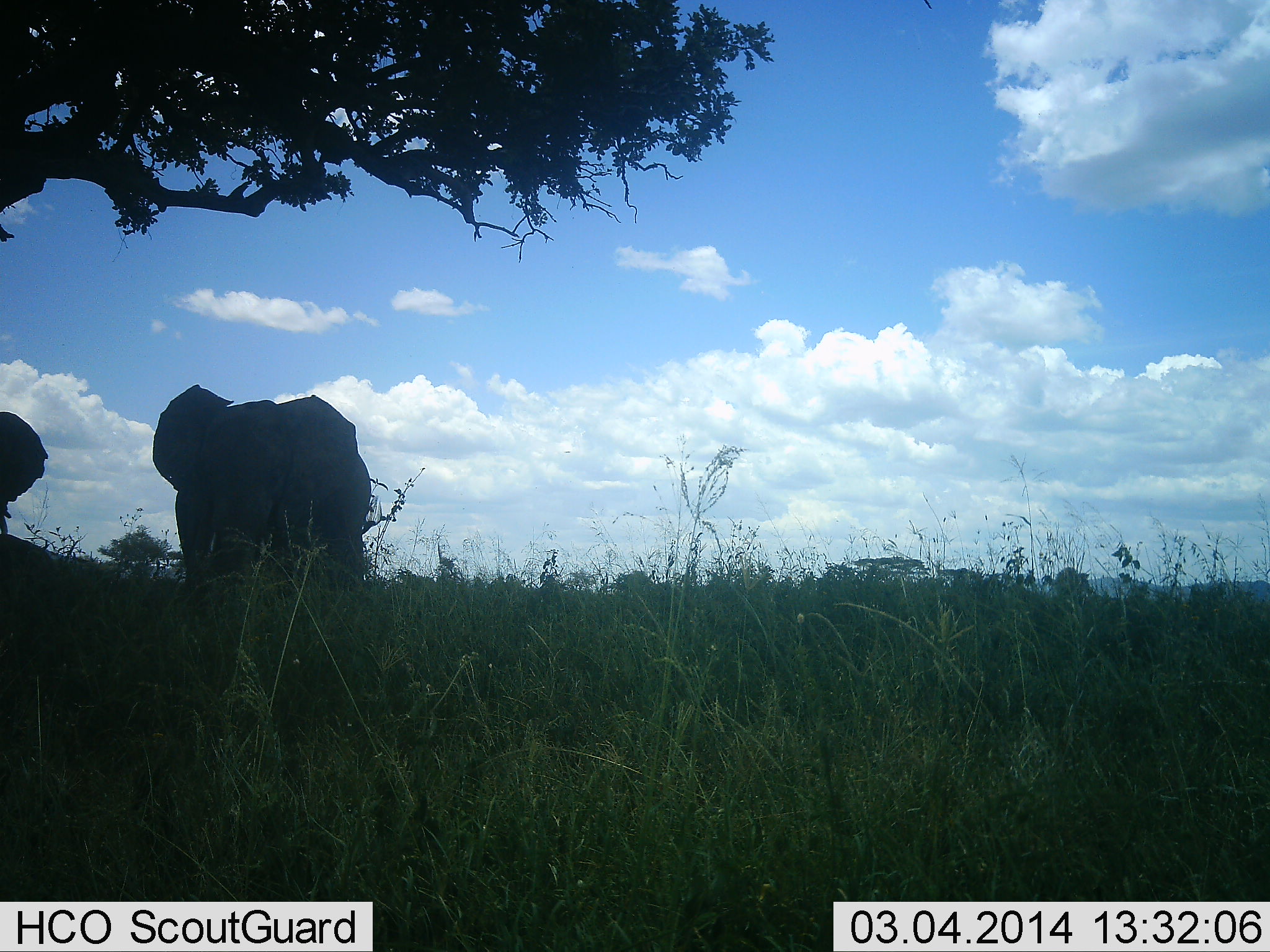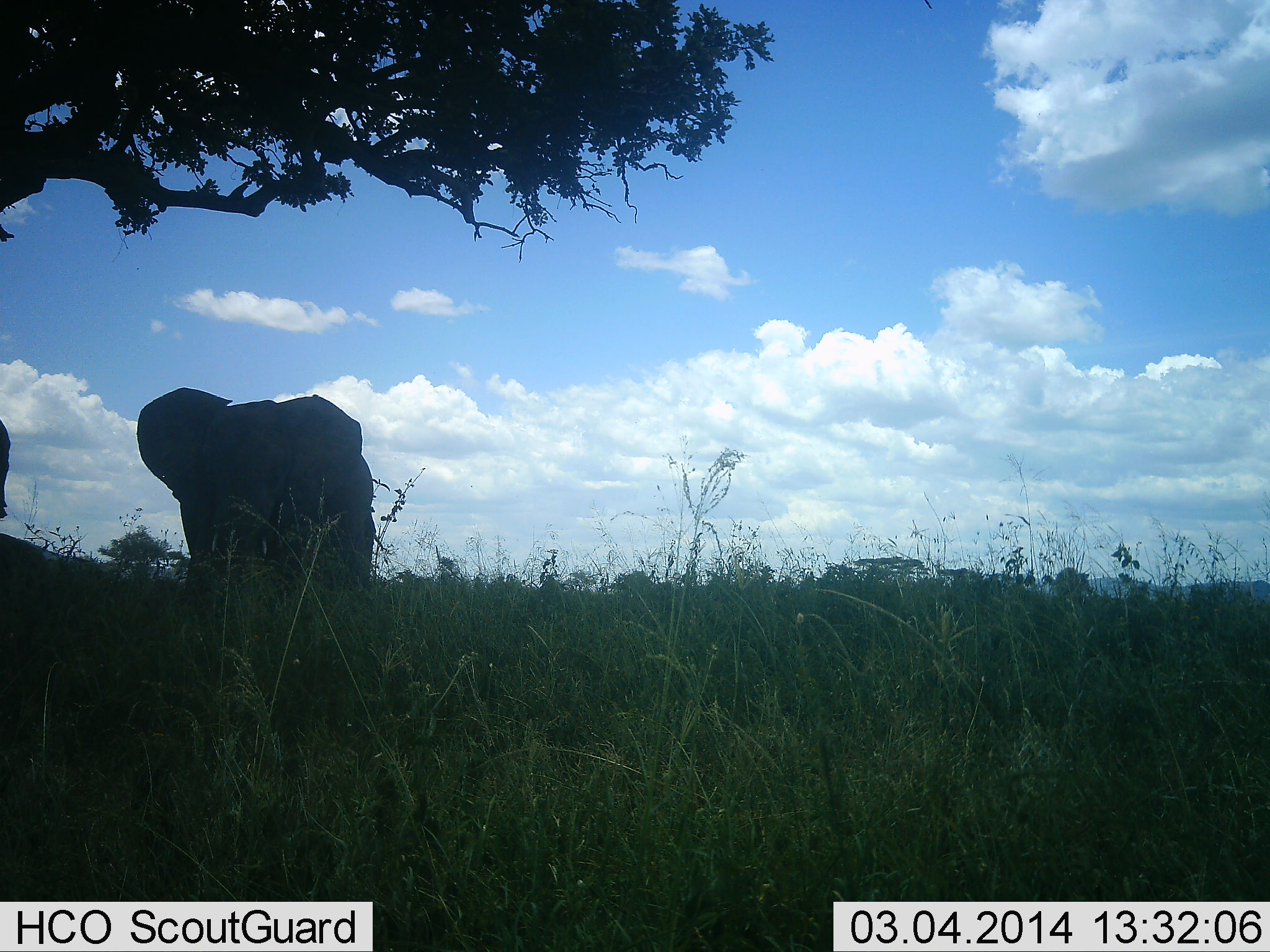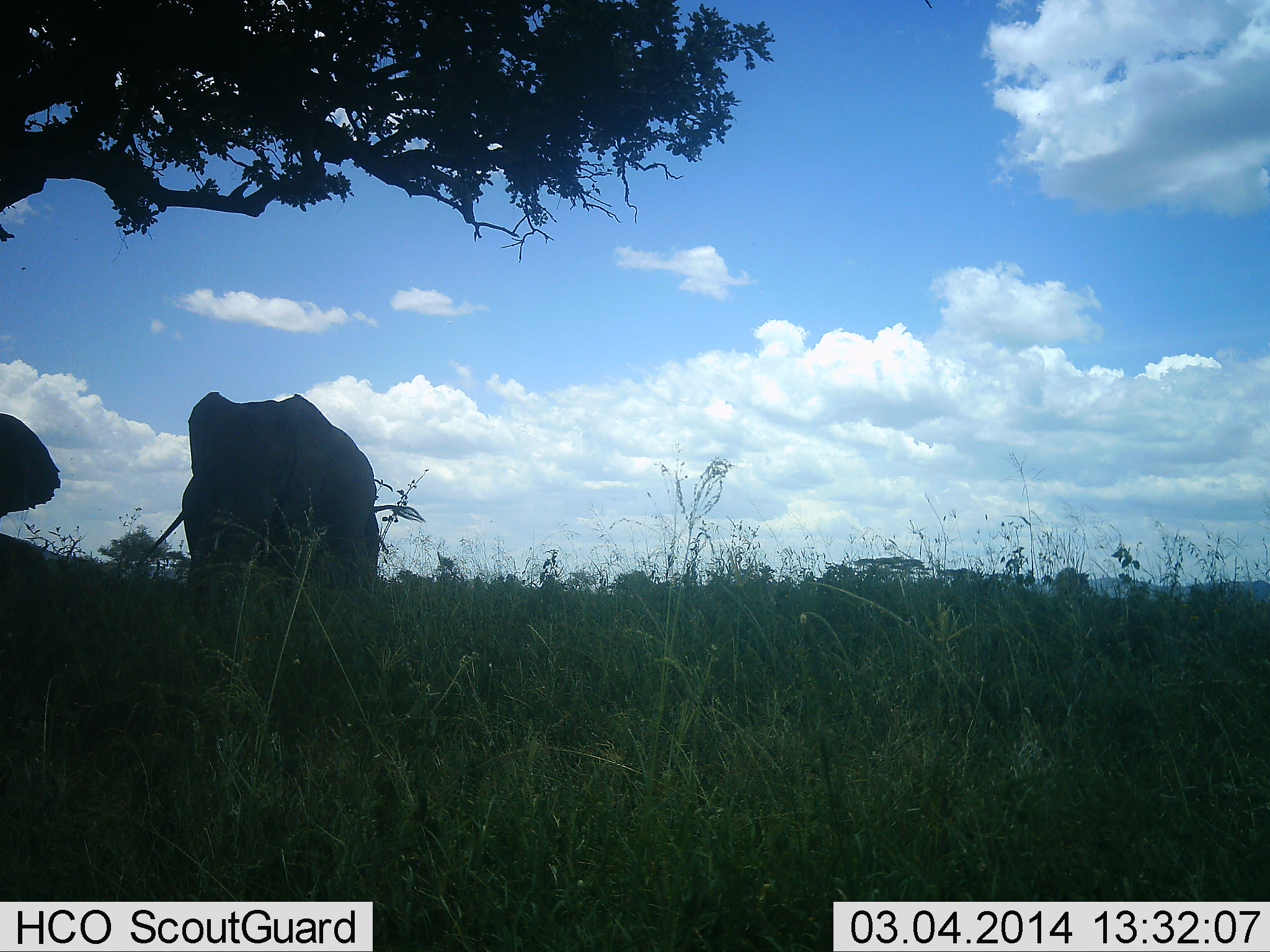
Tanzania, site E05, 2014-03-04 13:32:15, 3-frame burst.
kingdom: Animalia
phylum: Chordata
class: Mammalia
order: Proboscidea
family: Elephantidae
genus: Loxodonta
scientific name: Loxodonta africana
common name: african bush elephant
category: elephant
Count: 2.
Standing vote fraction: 100%.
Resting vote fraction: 20%.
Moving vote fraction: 10%.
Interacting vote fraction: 0%.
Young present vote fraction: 0%.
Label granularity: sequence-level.